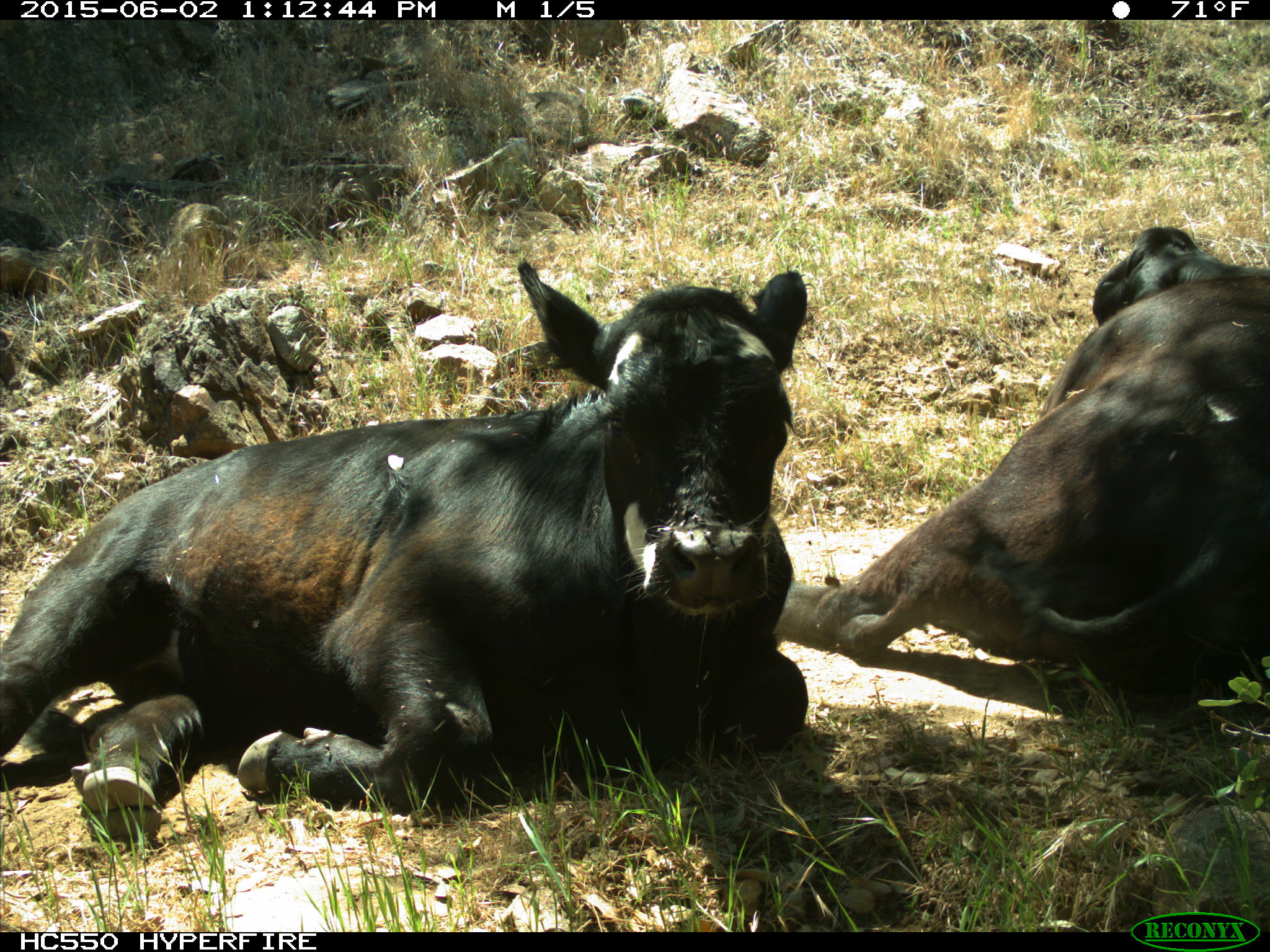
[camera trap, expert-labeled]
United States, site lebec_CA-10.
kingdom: Animalia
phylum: Chordata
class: Mammalia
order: Artiodactyla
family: Bovidae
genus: Bos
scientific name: Bos taurus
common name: domestic cow